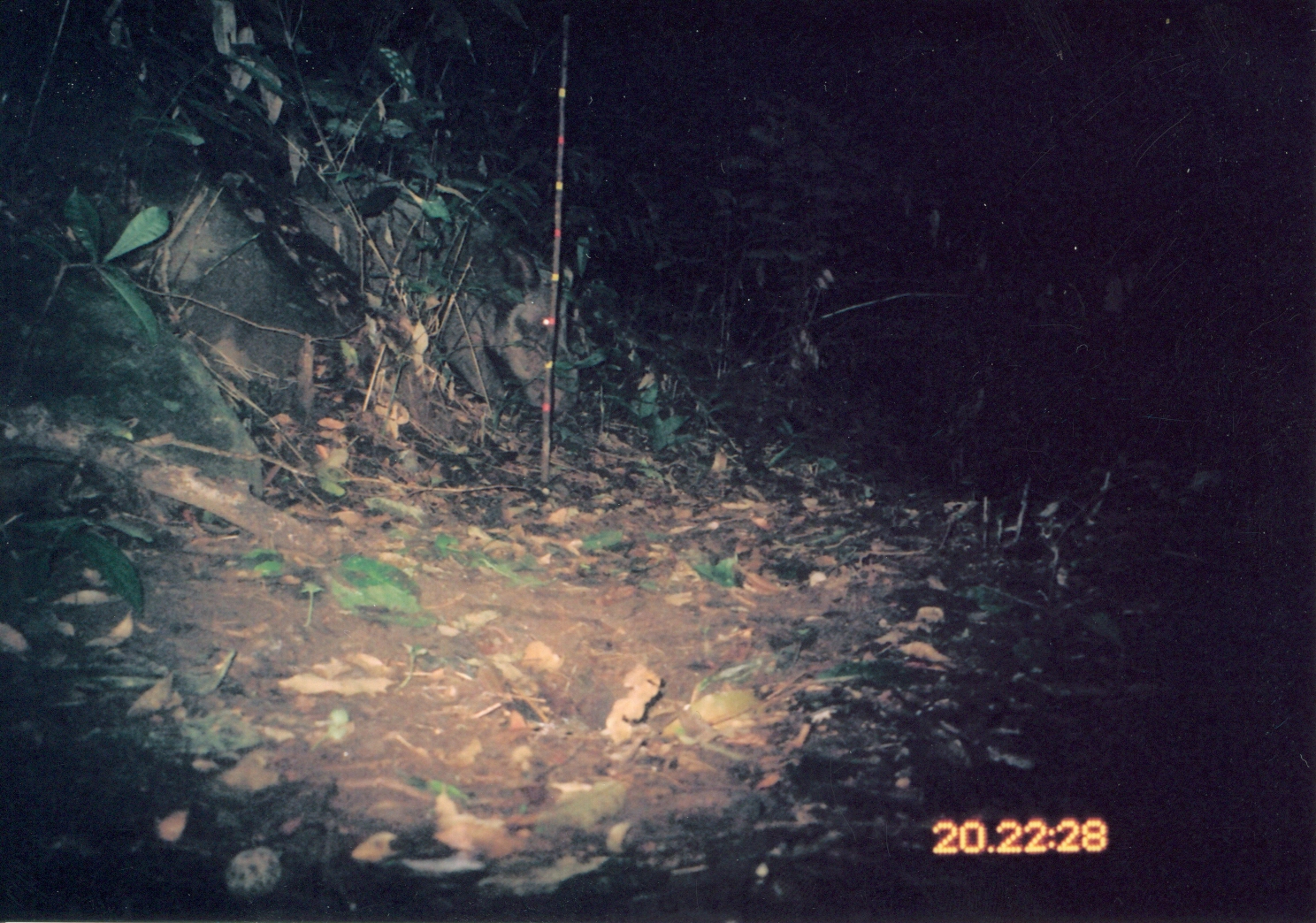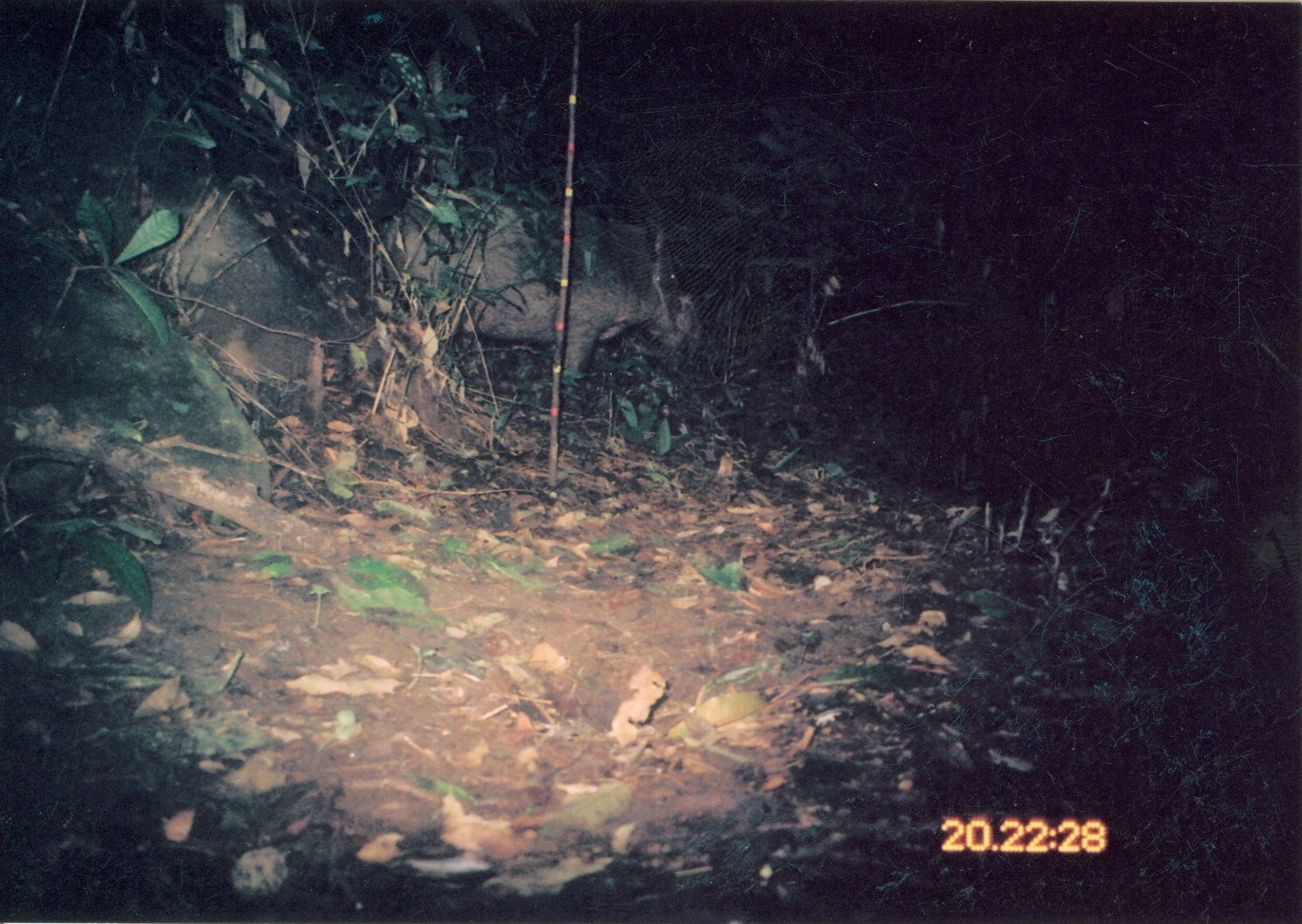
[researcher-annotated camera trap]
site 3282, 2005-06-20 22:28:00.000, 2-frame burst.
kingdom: Animalia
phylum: Chordata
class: Mammalia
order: Artiodactyla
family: Suidae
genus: Potamochoerus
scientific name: Potamochoerus larvatus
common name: bushpig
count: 1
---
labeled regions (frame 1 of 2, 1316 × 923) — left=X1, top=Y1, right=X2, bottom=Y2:
potamochoerus larvatus: left=293, top=155, right=582, bottom=422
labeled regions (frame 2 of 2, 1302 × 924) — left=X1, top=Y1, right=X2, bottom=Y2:
potamochoerus larvatus: left=377, top=179, right=697, bottom=417